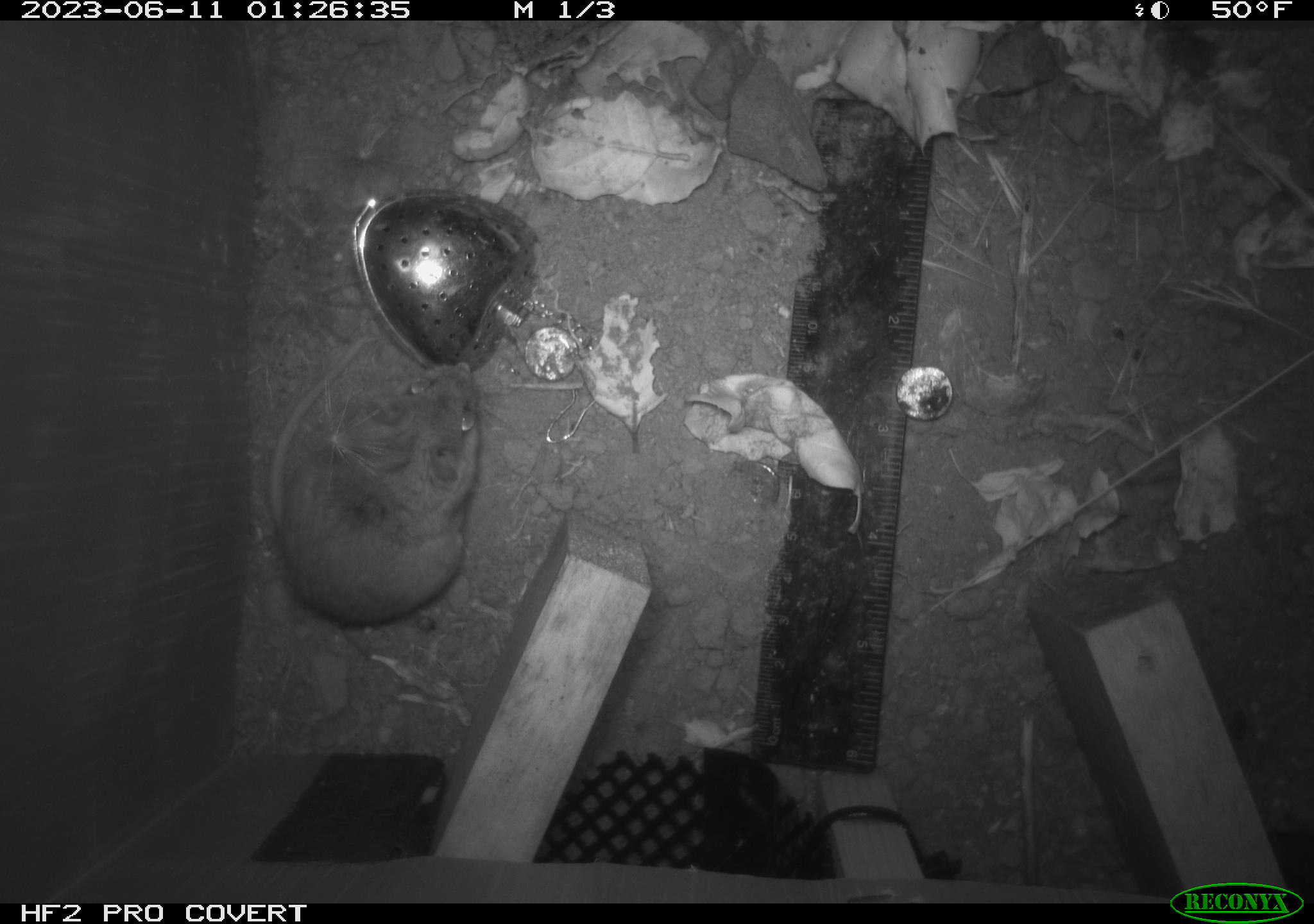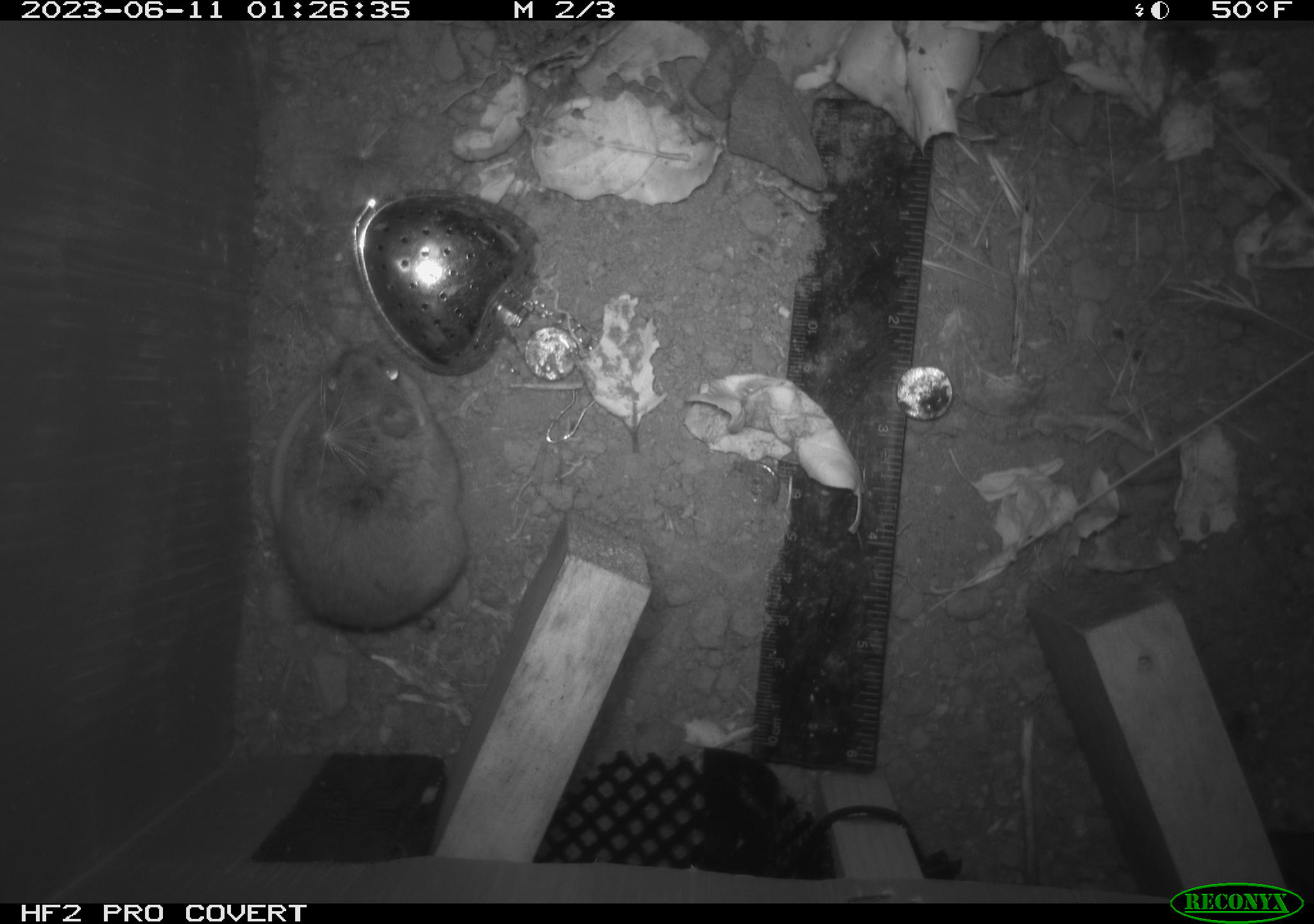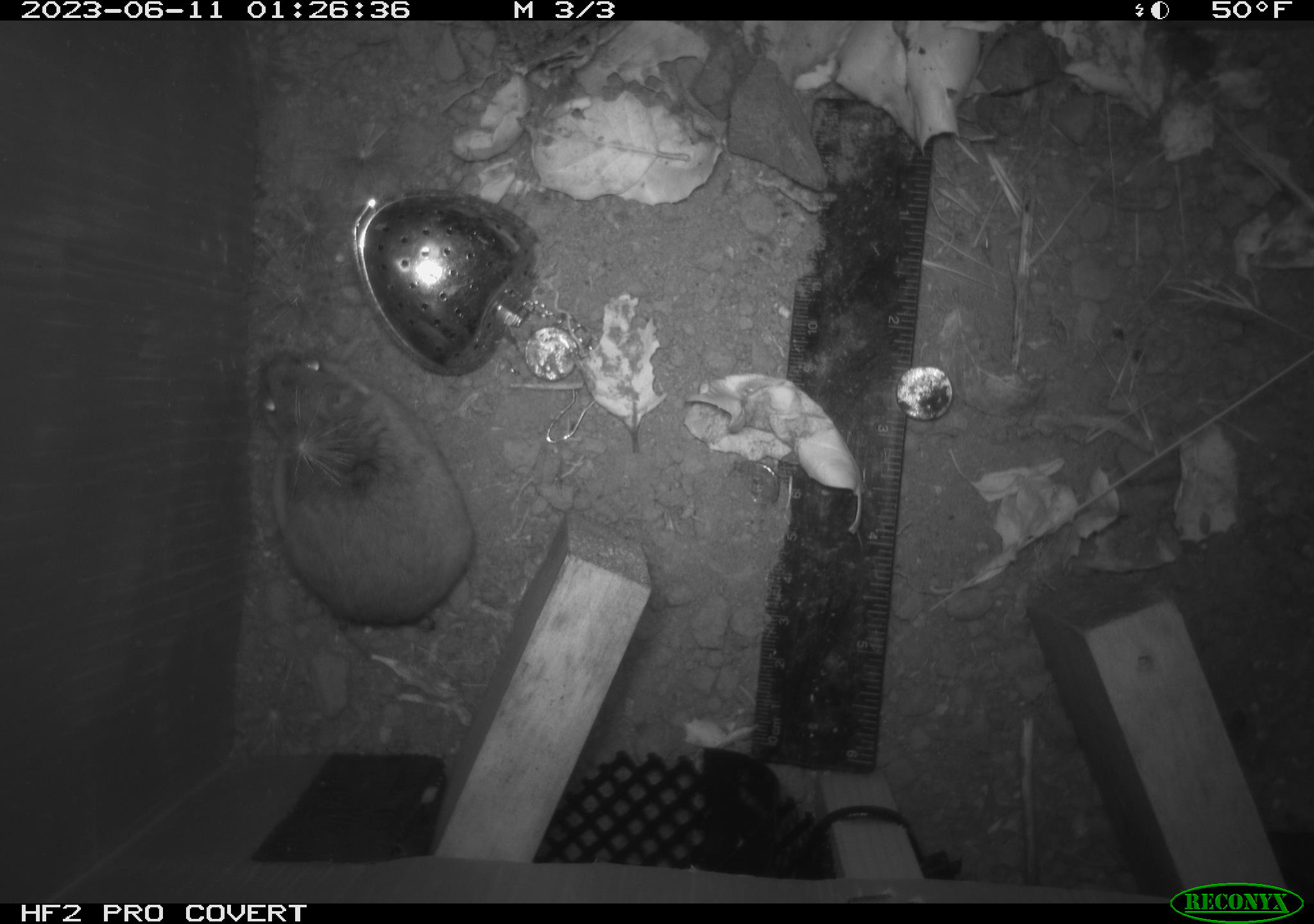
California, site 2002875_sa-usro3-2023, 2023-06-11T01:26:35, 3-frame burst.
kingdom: Animalia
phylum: Chordata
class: Mammalia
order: Rodentia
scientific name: Rodentia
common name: mouse species